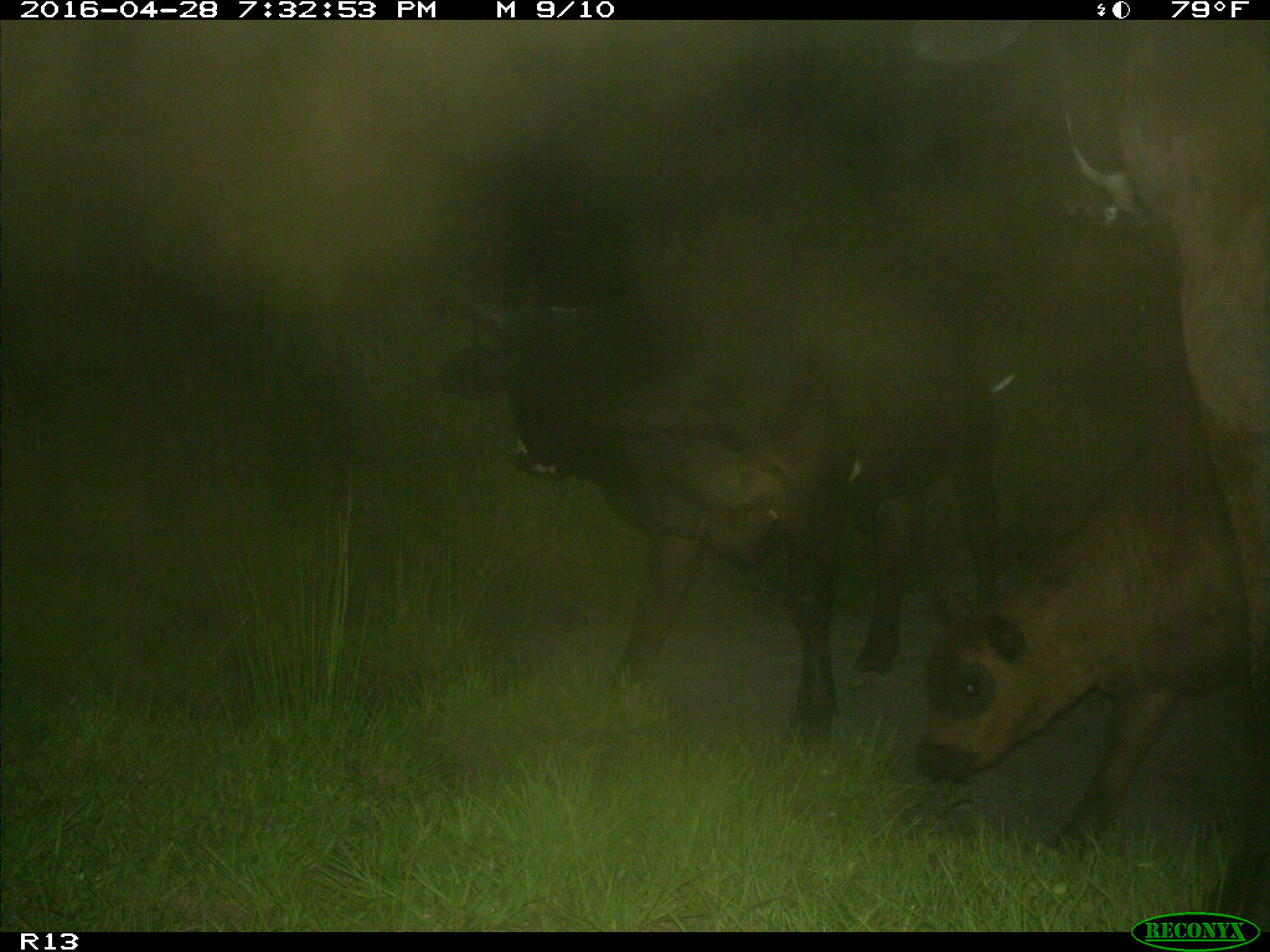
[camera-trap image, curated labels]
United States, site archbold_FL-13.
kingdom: Animalia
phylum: Chordata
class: Mammalia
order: Artiodactyla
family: Bovidae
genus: Bos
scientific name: Bos taurus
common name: domestic cow